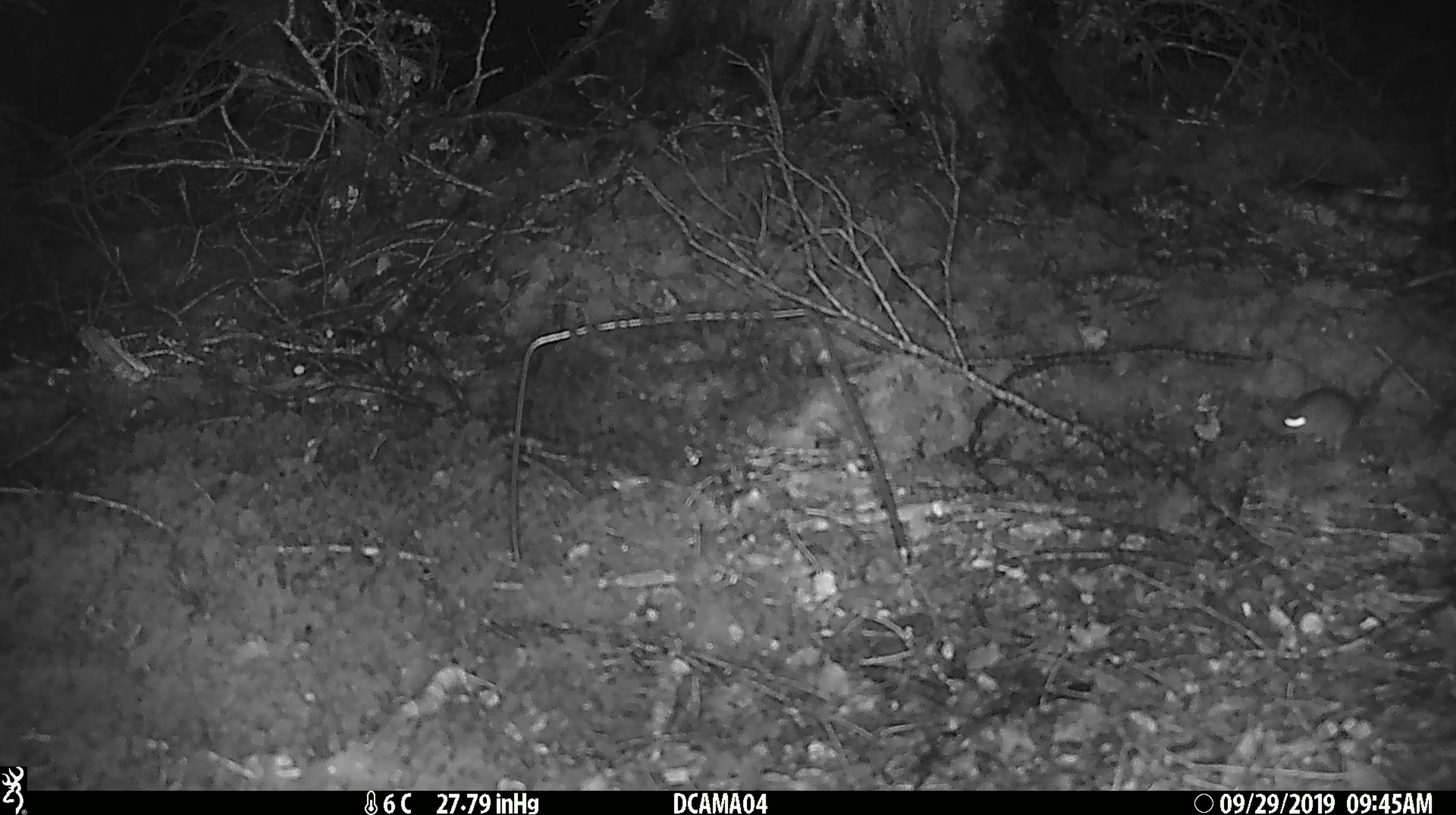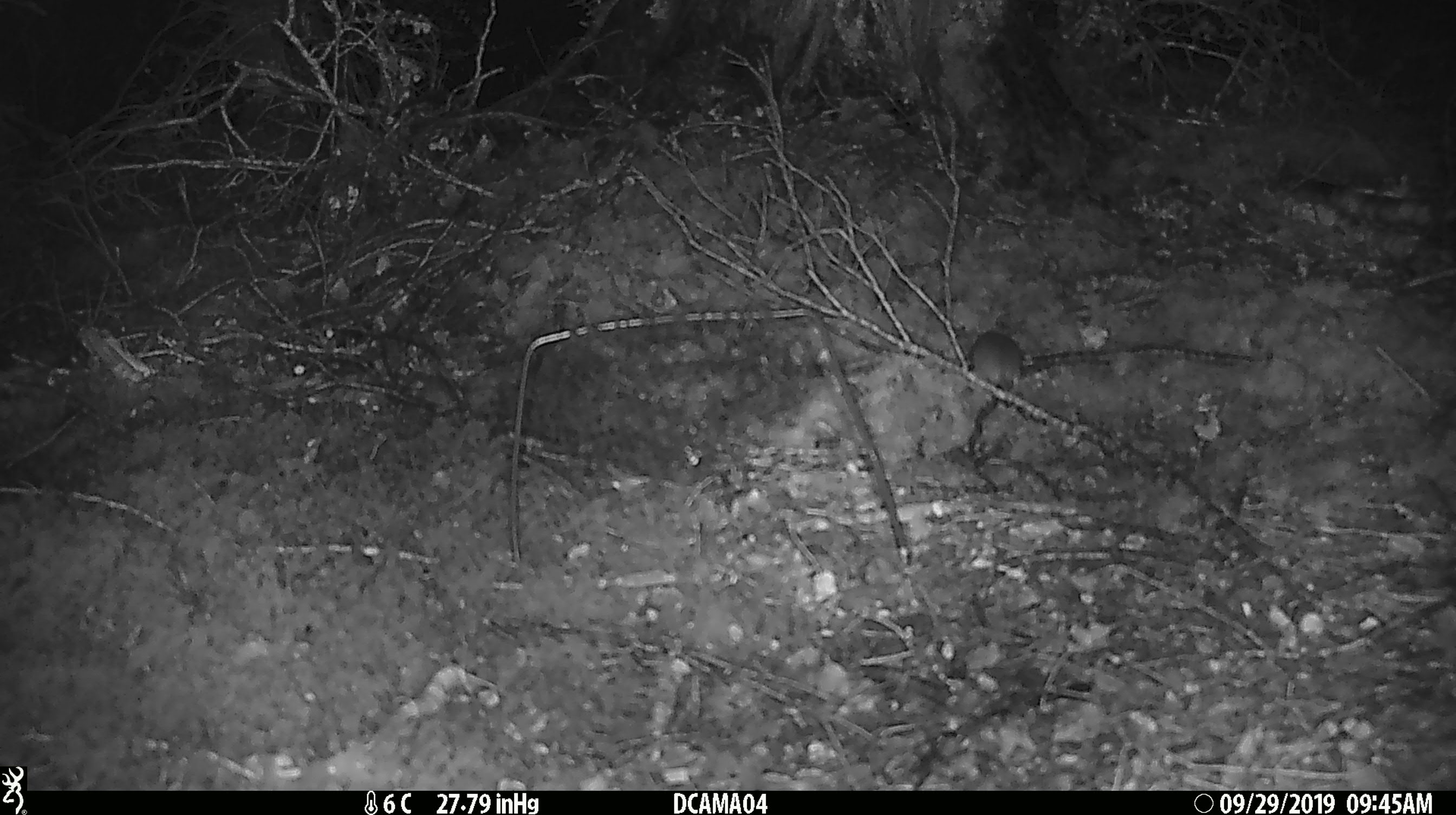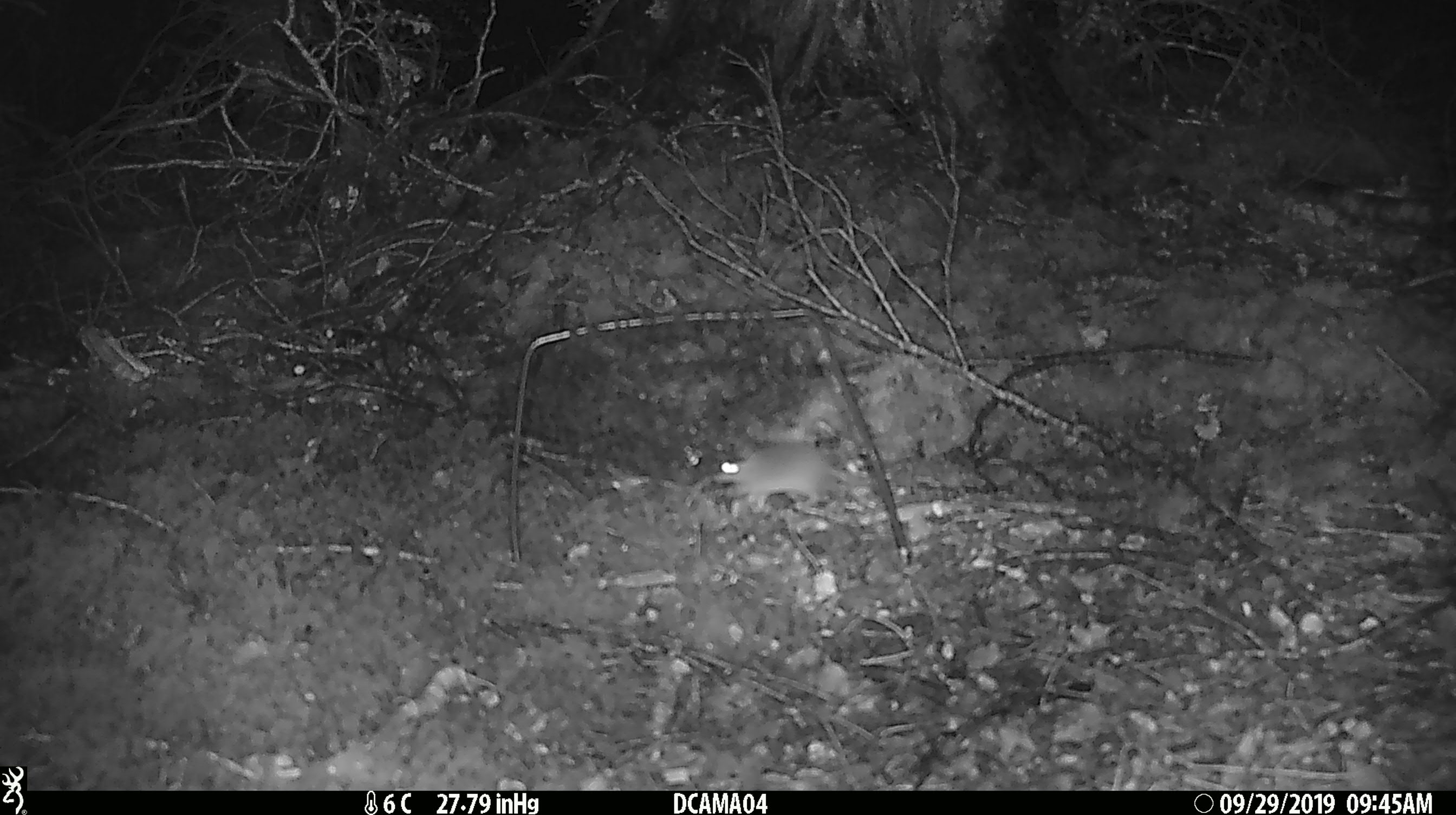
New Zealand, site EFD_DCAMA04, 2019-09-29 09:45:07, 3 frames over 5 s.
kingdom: Animalia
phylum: Chordata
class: Mammalia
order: Rodentia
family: Muridae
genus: Mus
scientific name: Mus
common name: mouse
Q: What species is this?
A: Mouse (Mus).